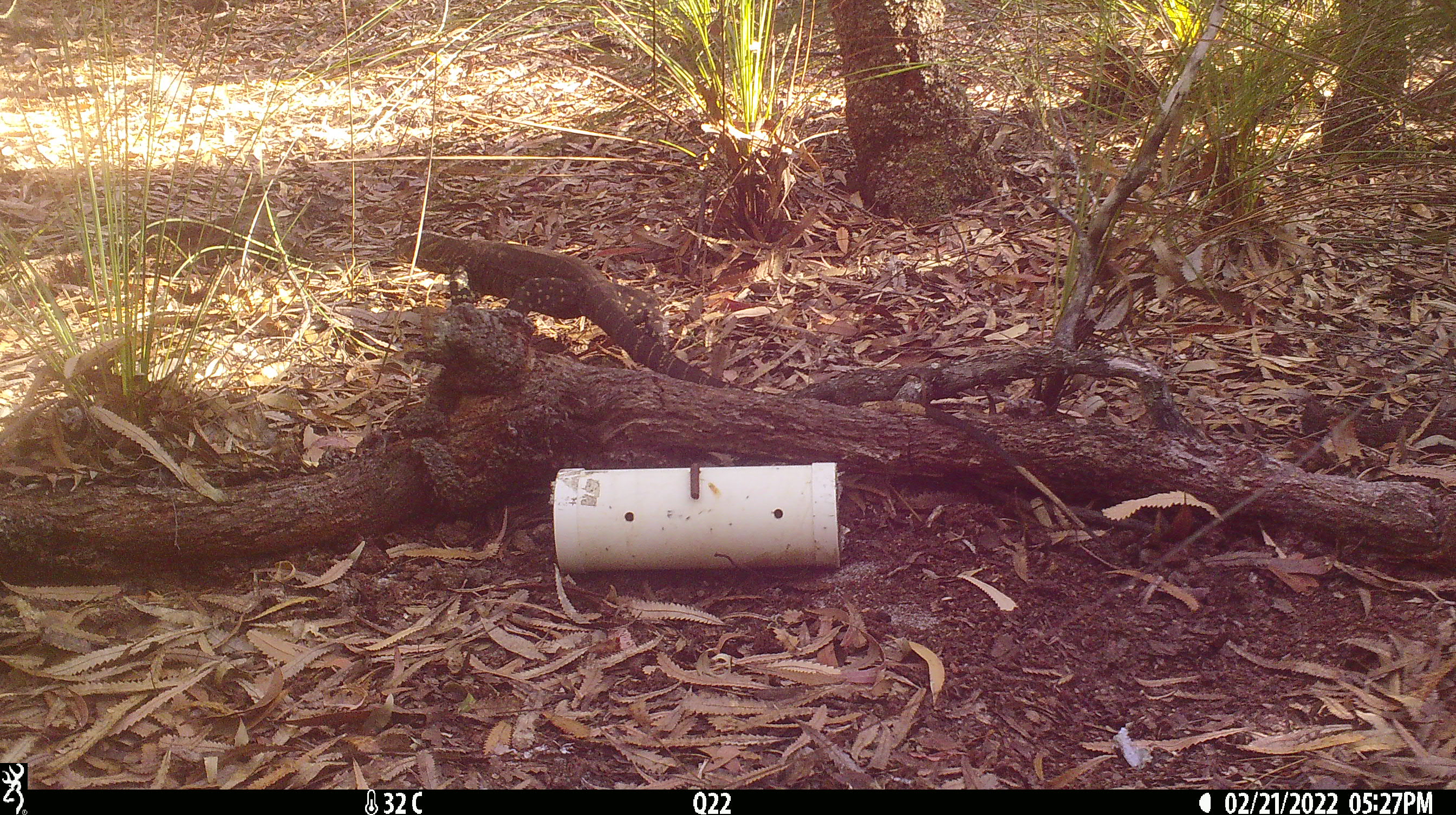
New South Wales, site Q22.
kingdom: Animalia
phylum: Chordata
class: Reptilia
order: Squamata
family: Varanidae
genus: Varanus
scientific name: Varanus varius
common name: lace monitor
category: goanna